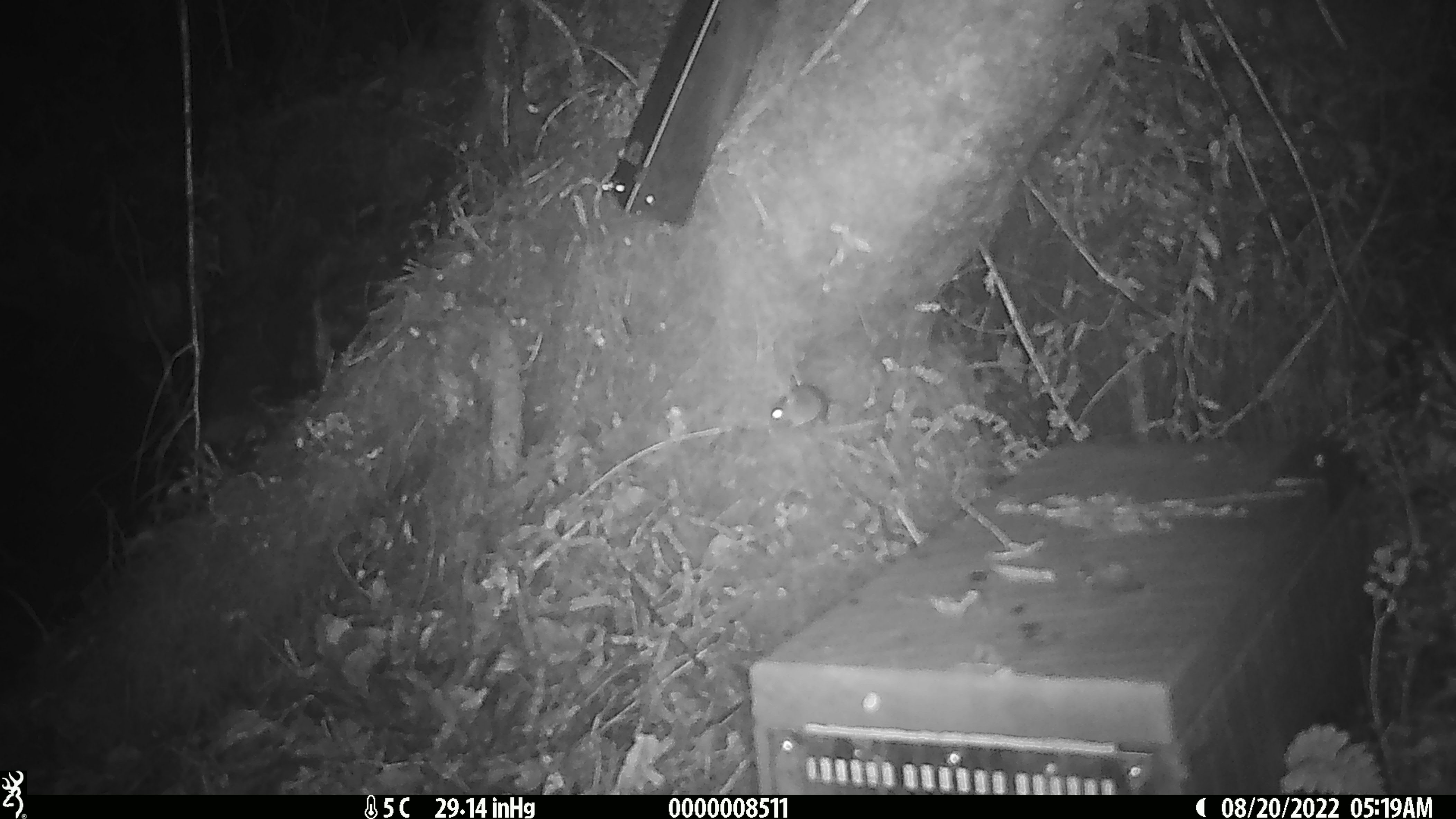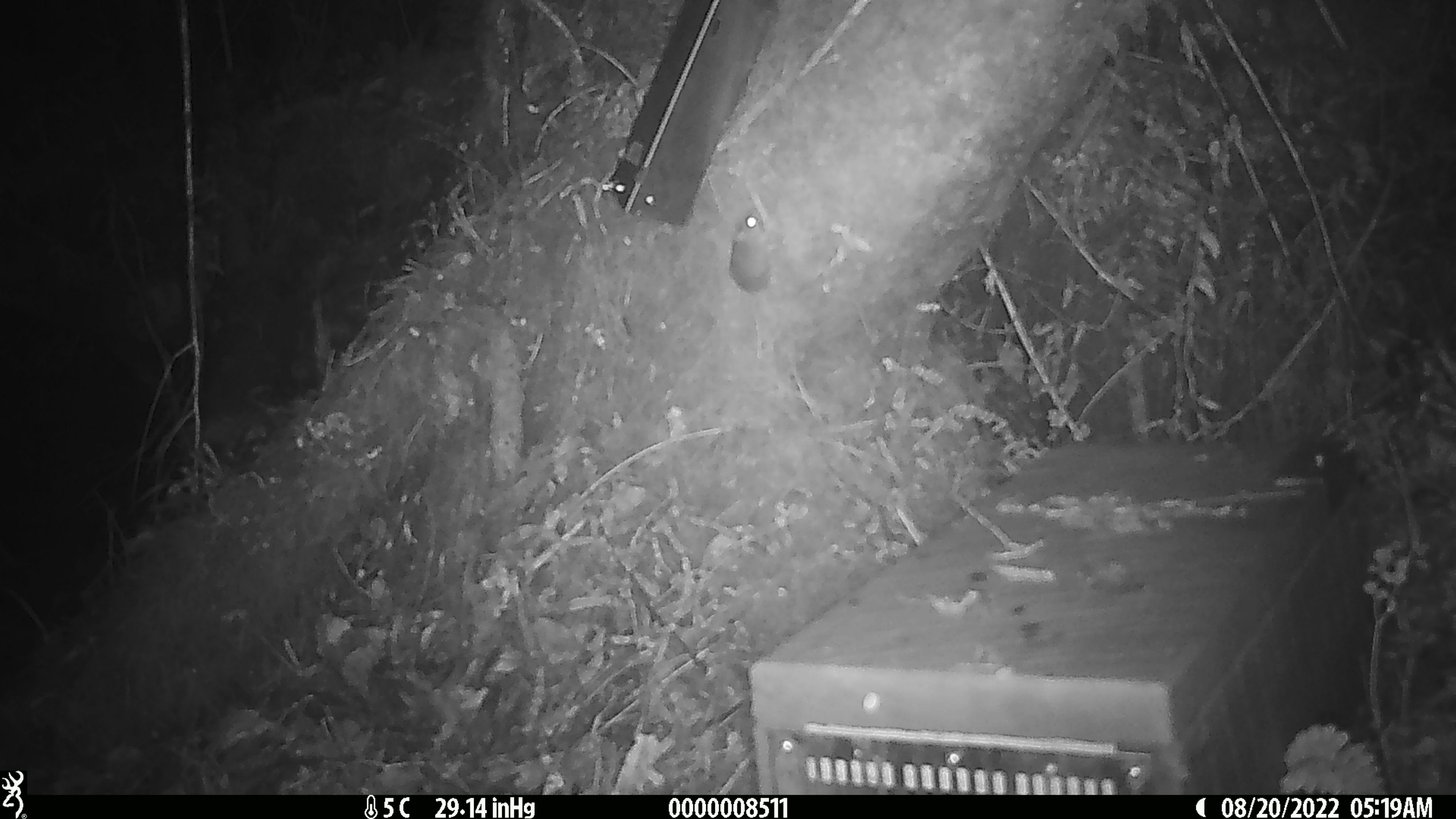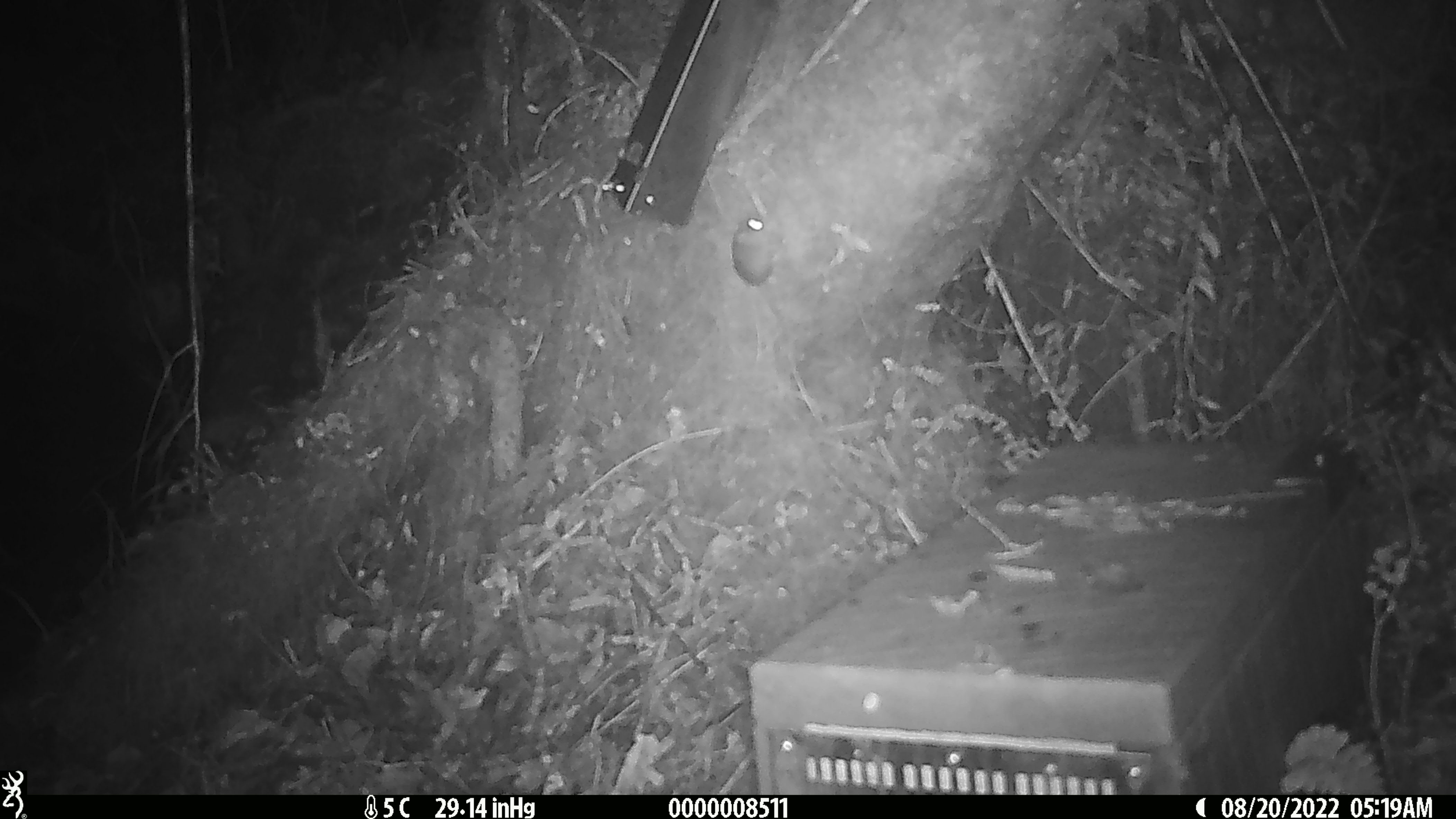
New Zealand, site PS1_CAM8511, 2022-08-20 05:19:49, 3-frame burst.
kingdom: Animalia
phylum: Chordata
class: Mammalia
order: Rodentia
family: Muridae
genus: Mus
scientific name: Mus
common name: mouse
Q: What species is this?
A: Mouse (Mus).